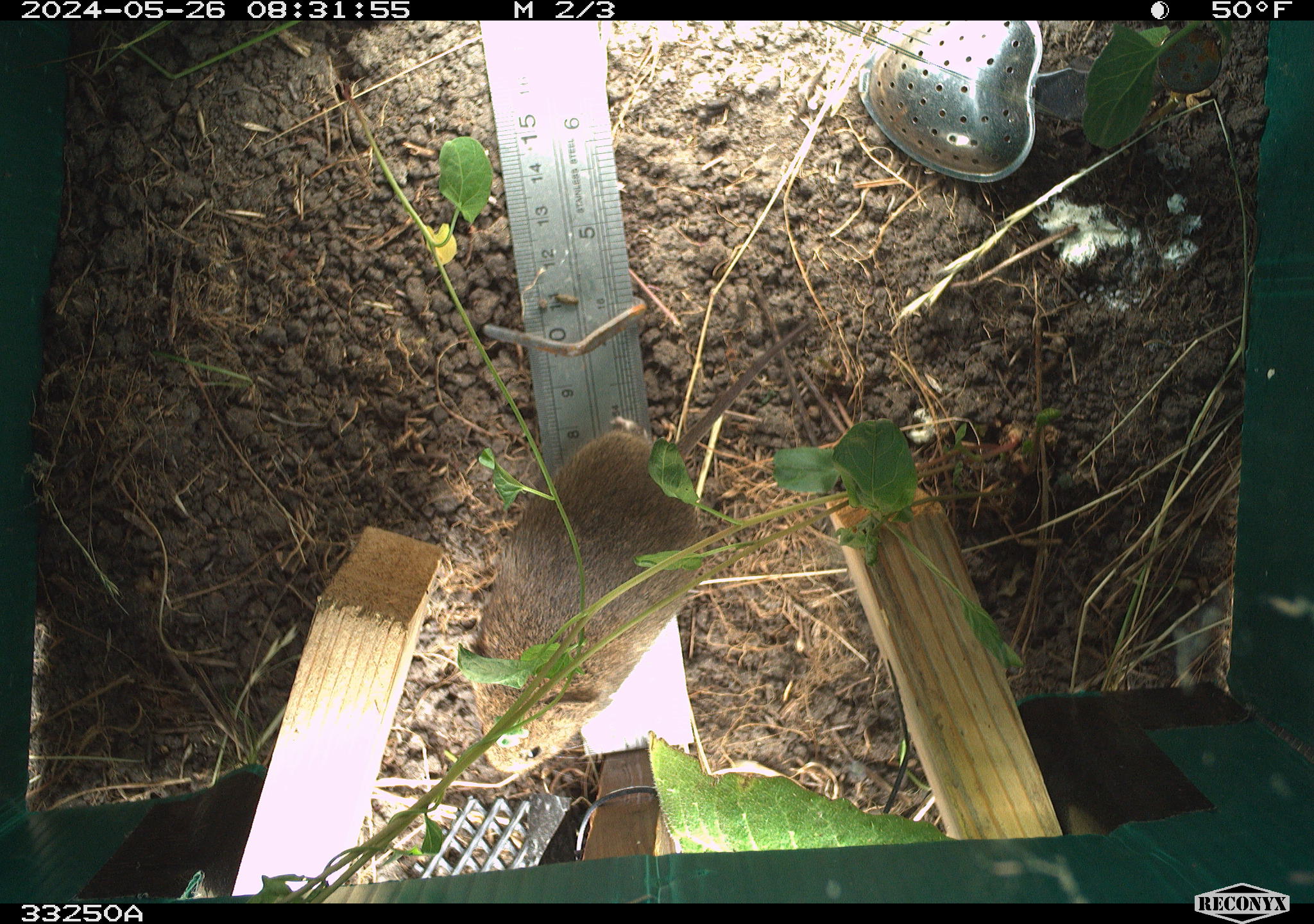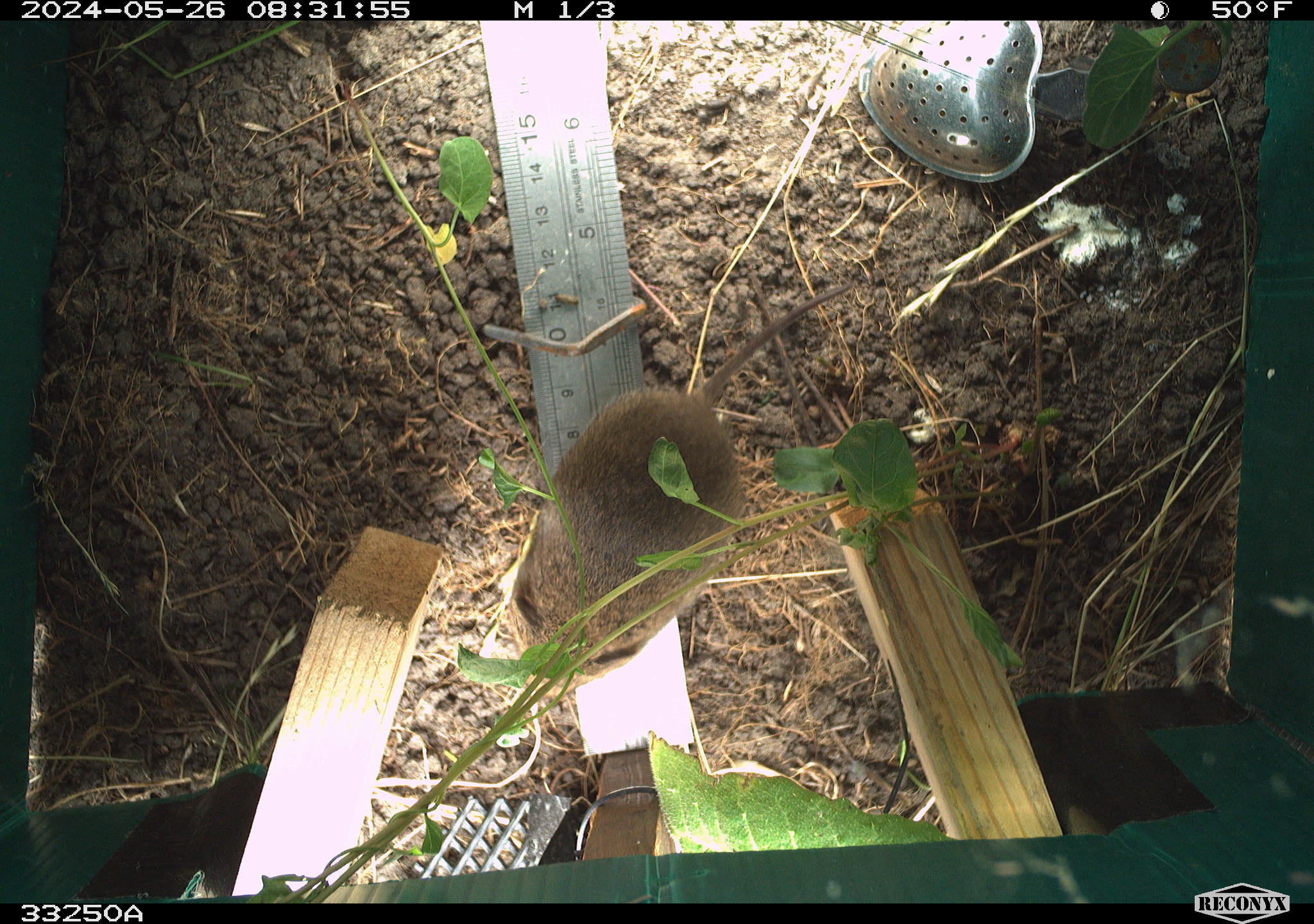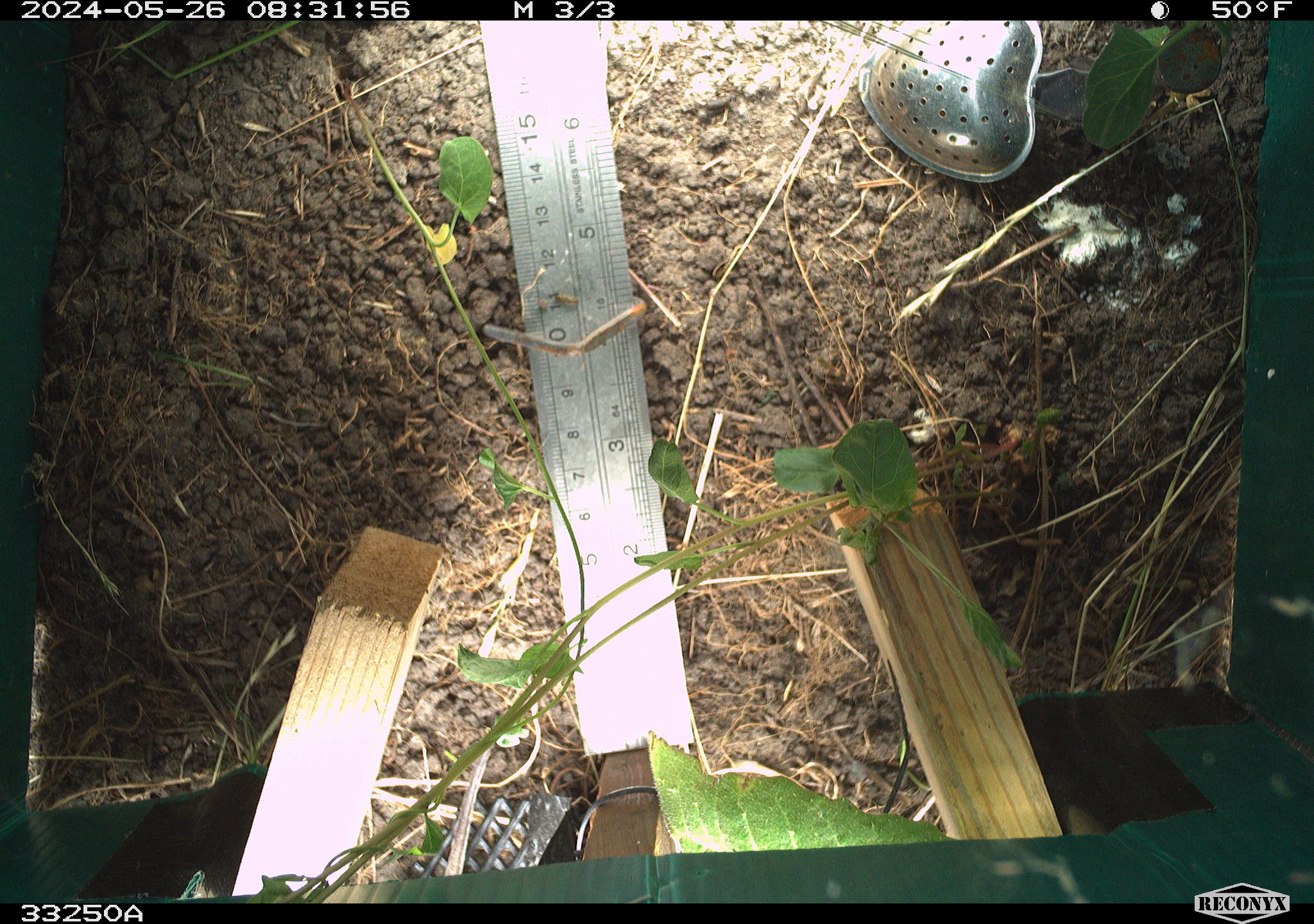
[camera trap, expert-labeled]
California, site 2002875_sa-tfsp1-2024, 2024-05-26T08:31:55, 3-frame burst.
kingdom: Animalia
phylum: Chordata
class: Mammalia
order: Rodentia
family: Cricetidae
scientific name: Arvicolinae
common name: voles, lemmings, and muskrats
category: arvicolinae subfamily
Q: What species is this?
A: Arvicolinae subfamily (voles, lemmings, and muskrats) (Arvicolinae).